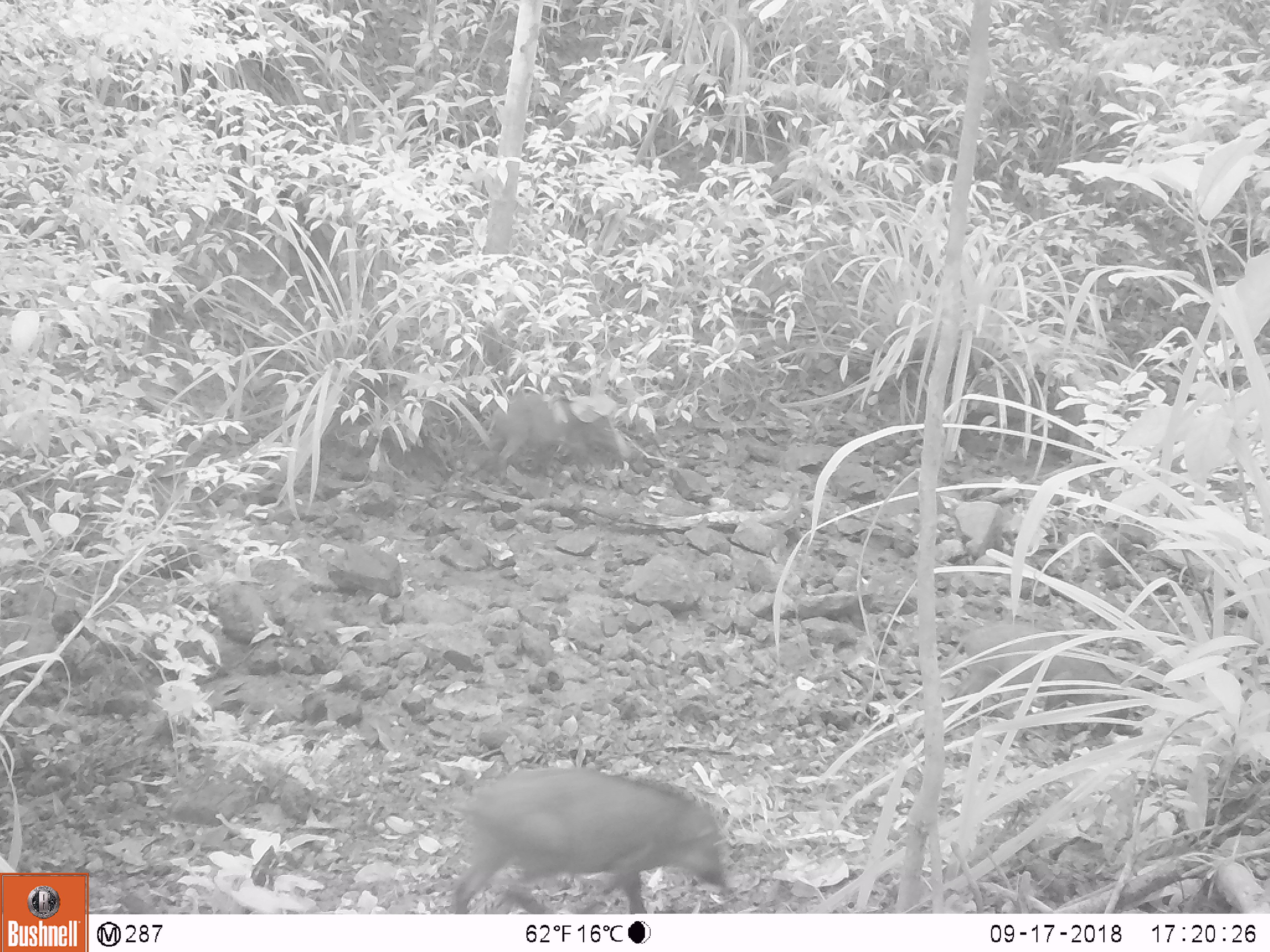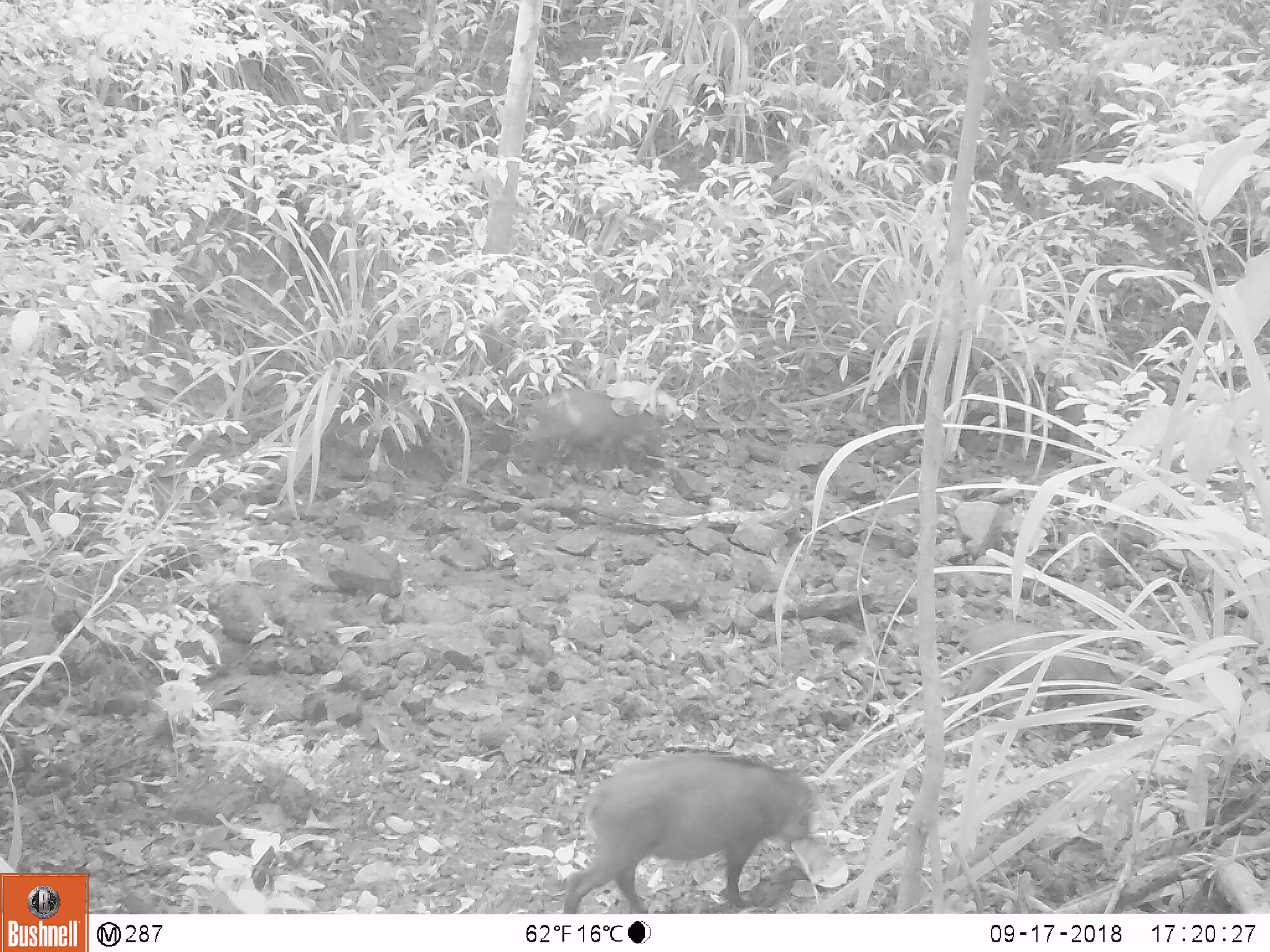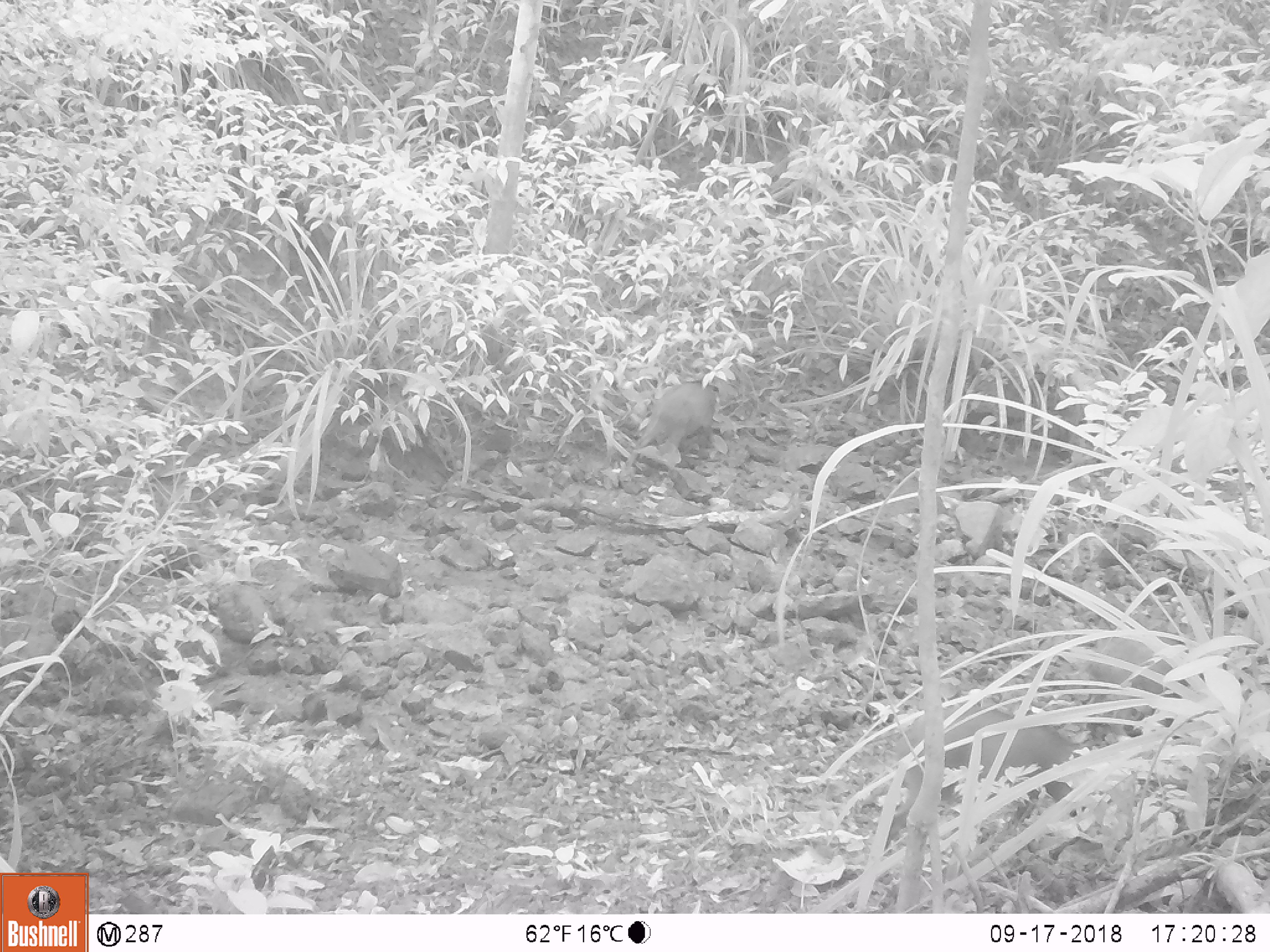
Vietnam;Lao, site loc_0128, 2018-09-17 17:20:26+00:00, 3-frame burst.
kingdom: Animalia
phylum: Chordata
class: Mammalia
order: Artiodactyla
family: Suidae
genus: Sus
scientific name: Sus scrofa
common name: eurasian wild pig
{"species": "eurasian wild pig (Sus scrofa)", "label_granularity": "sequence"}